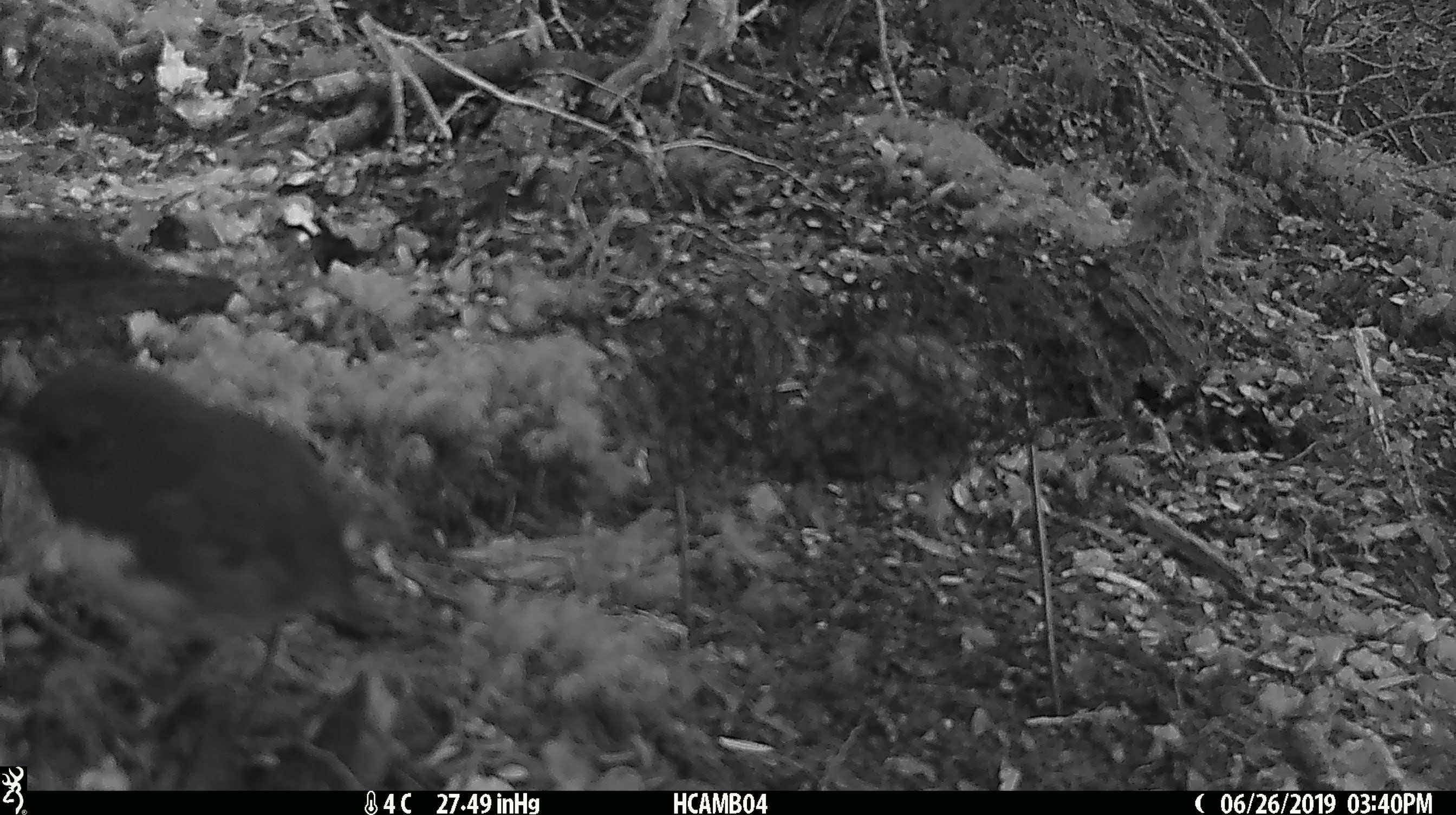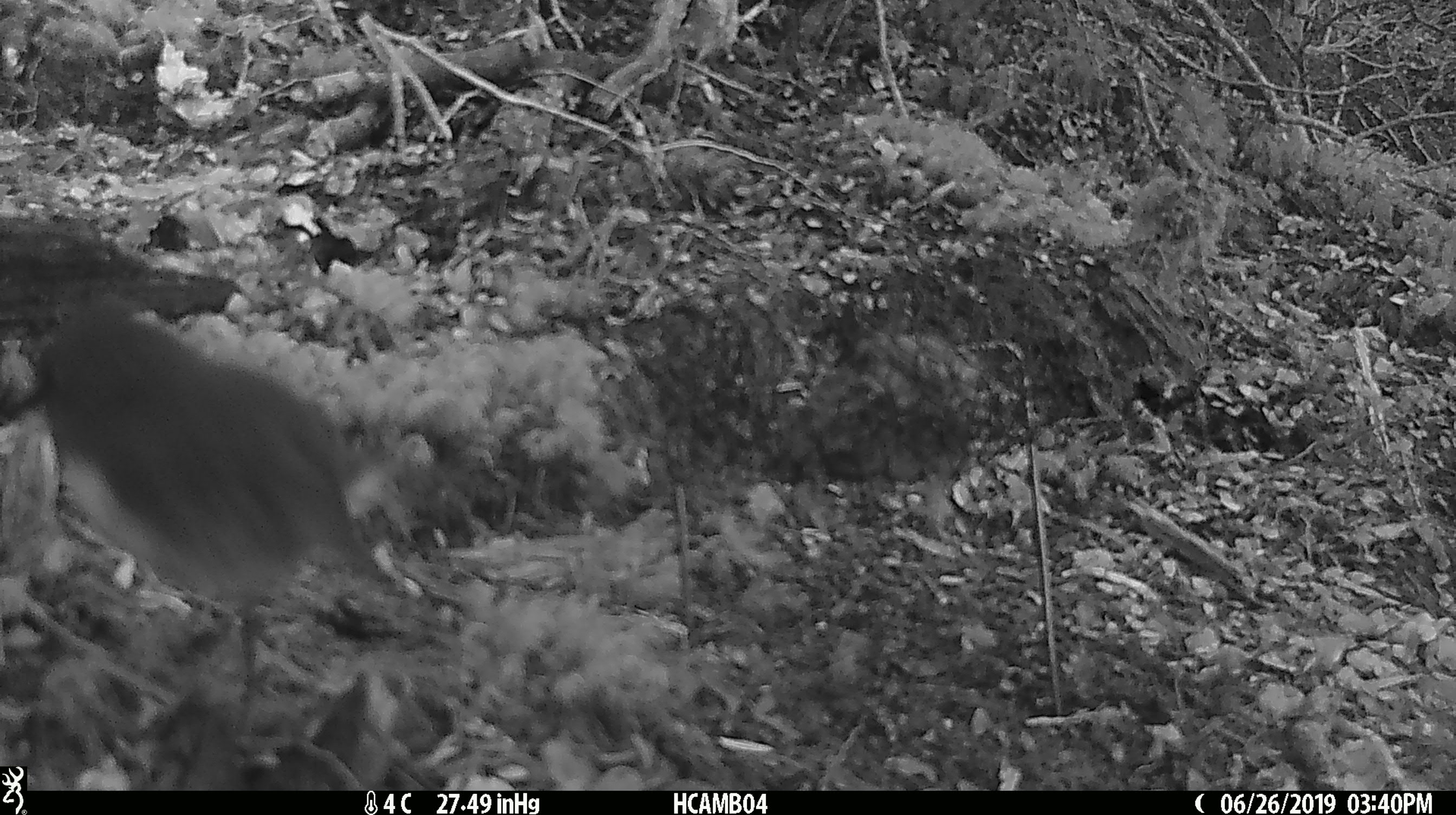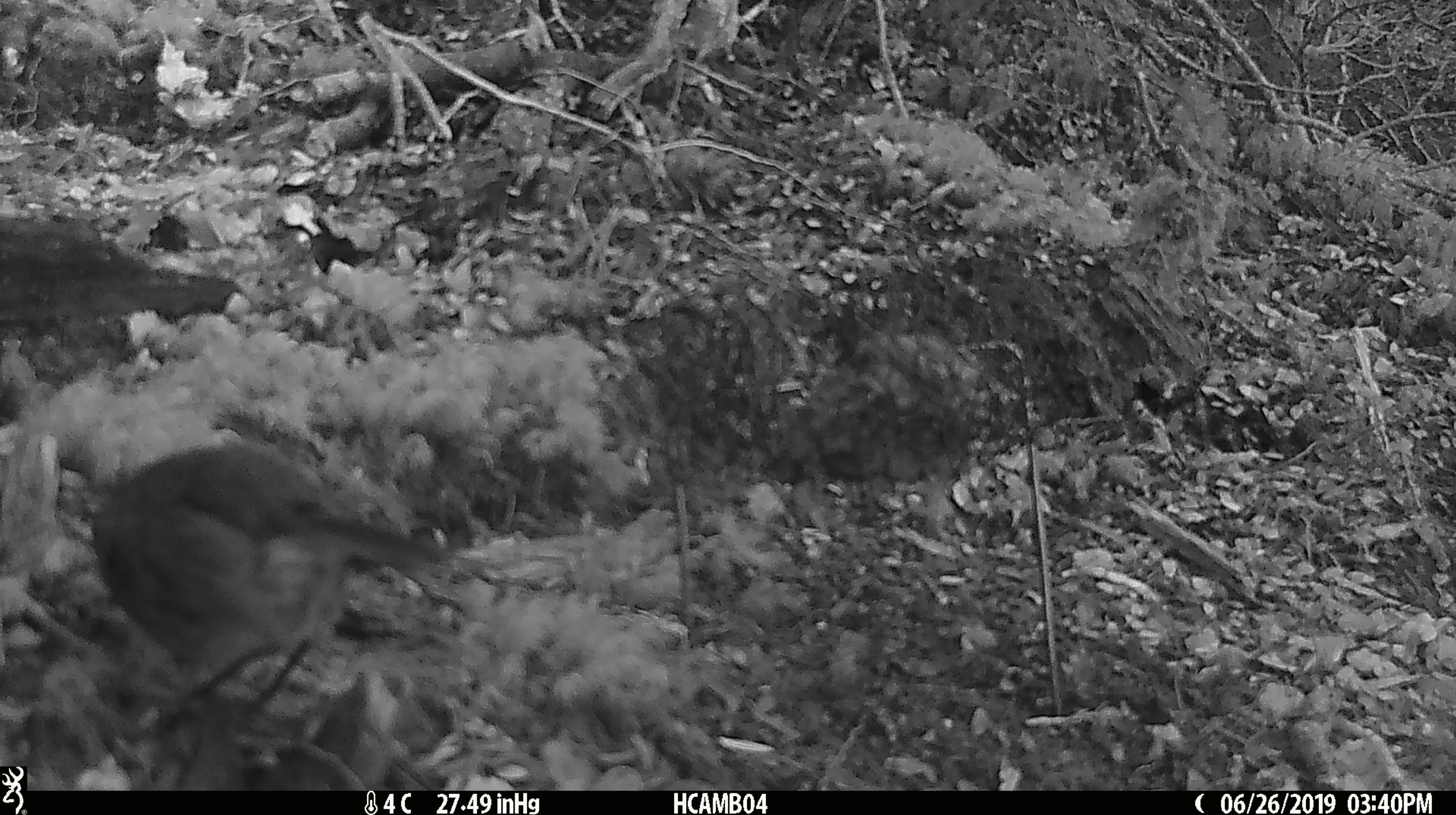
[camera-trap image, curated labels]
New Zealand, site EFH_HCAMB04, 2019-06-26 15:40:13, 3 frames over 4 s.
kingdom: Animalia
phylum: Chordata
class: Aves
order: Passeriformes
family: Petroicidae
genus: Petroica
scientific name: Petroica australis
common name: new zealand robin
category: robin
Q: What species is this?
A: Robin (new zealand robin) (Petroica australis).